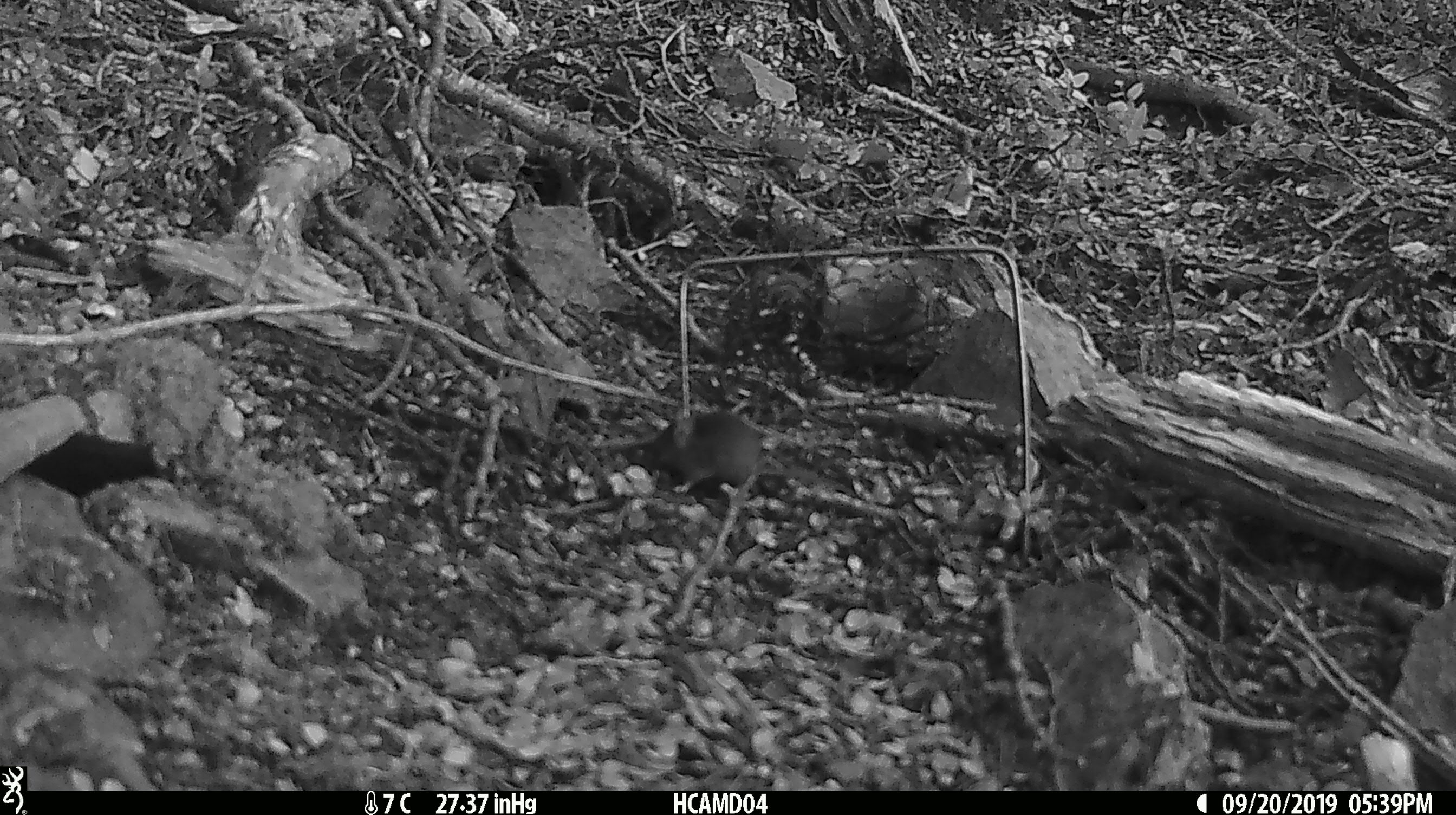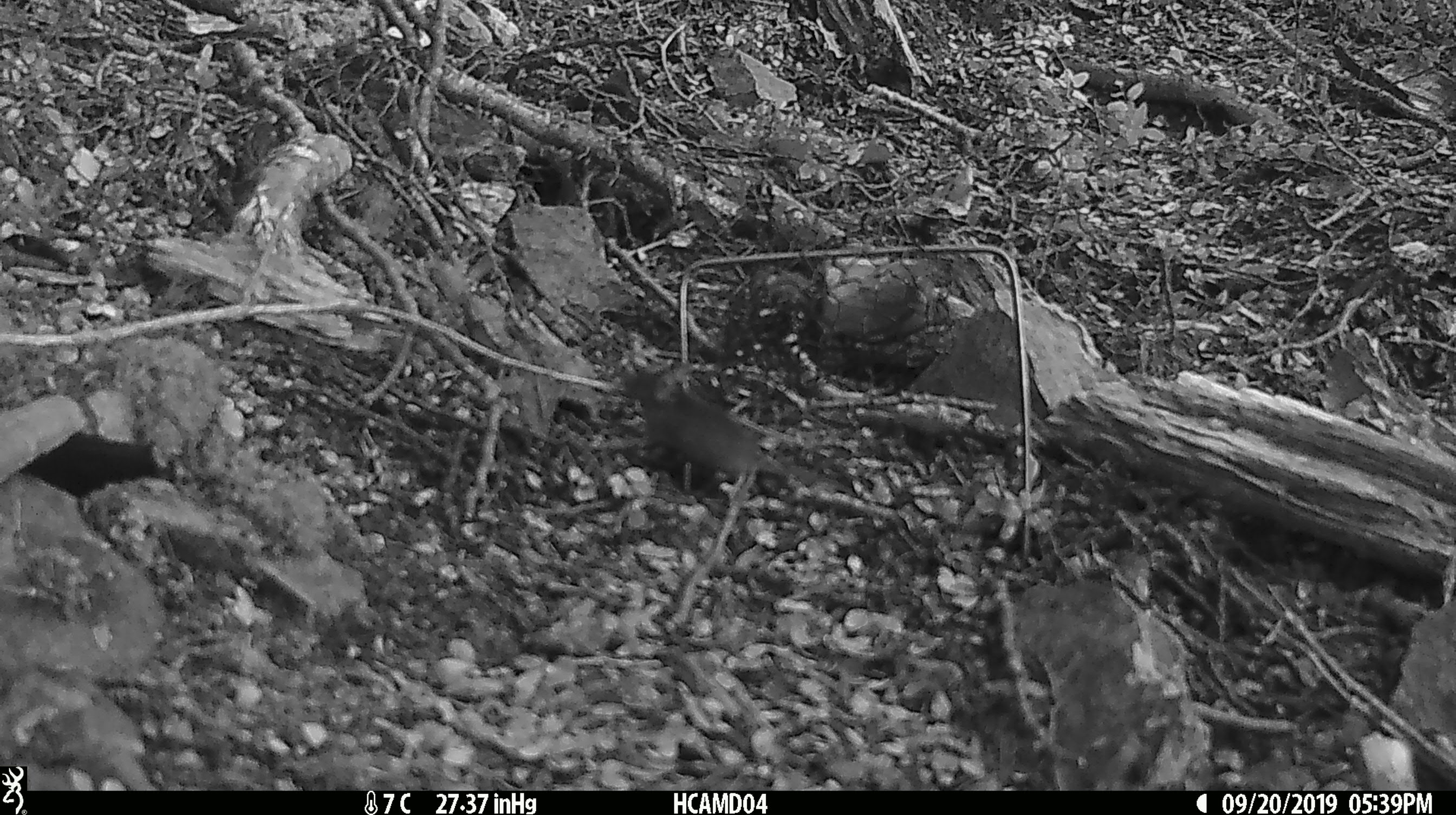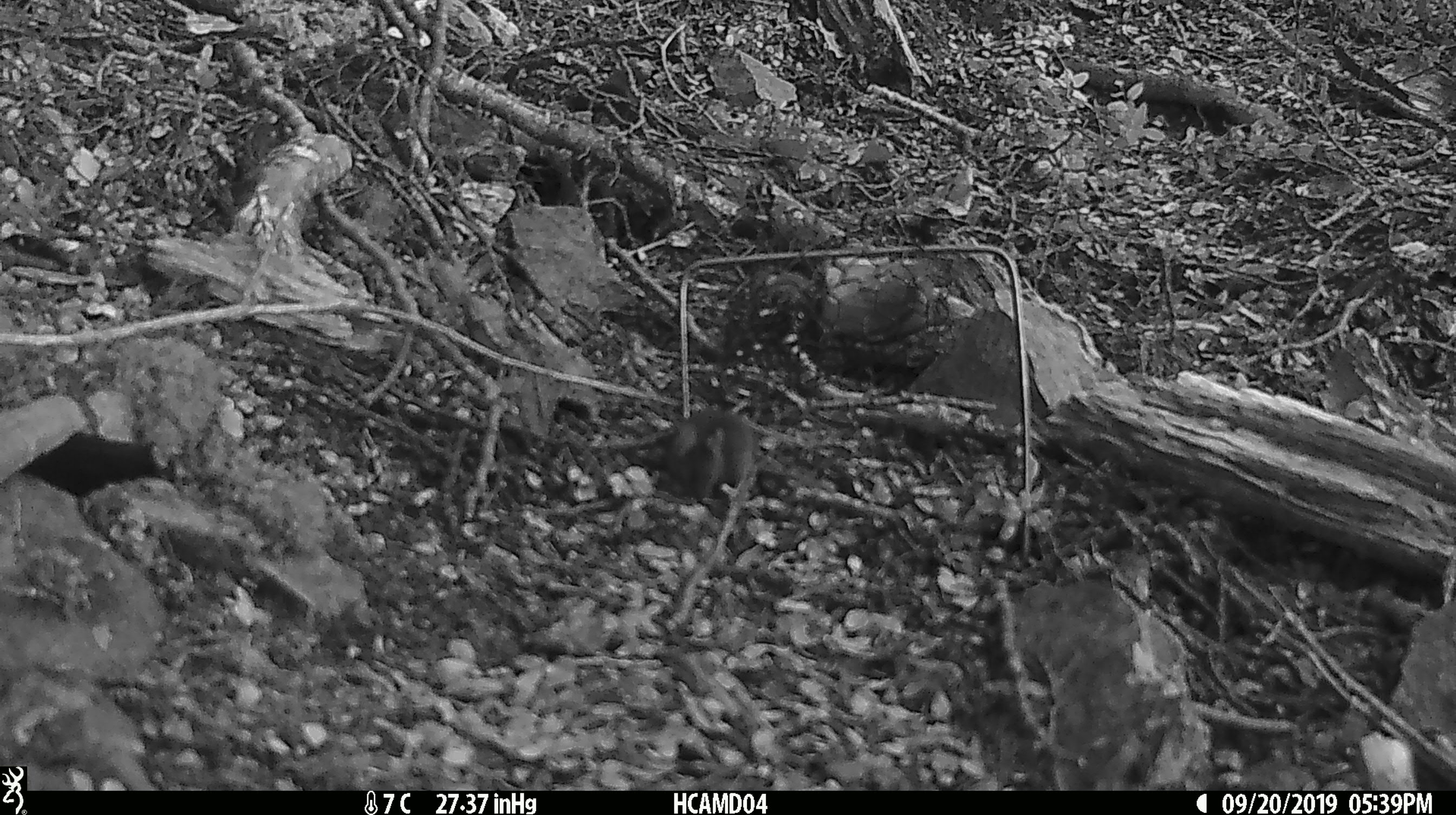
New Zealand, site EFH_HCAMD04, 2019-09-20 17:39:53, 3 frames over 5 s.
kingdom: Animalia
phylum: Chordata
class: Mammalia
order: Rodentia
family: Muridae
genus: Mus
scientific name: Mus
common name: mouse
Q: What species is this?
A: Mouse (Mus).